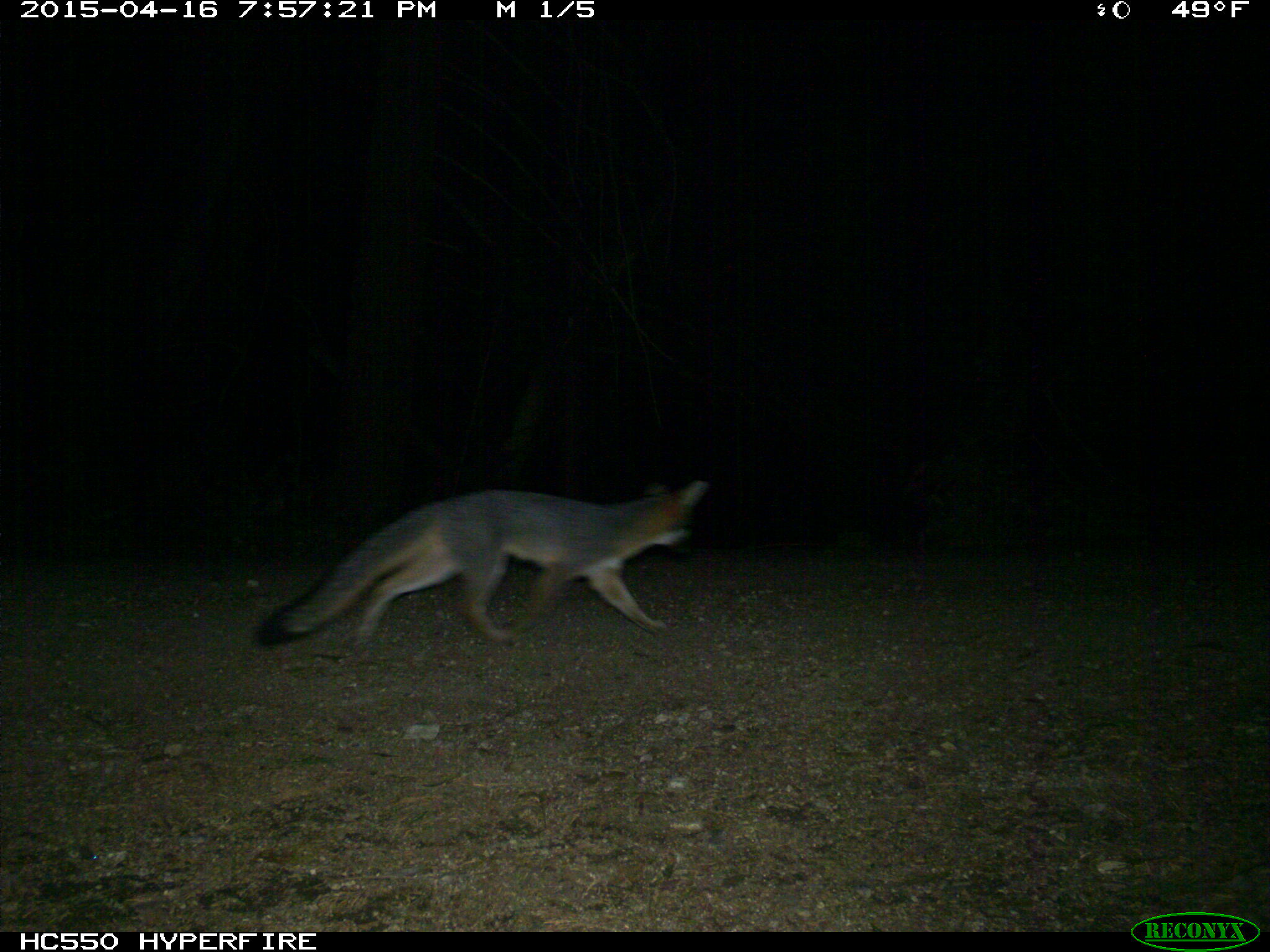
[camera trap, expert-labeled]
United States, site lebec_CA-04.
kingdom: Animalia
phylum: Chordata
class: Mammalia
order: Carnivora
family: Canidae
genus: Urocyon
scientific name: Urocyon cinereoargenteus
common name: gray fox